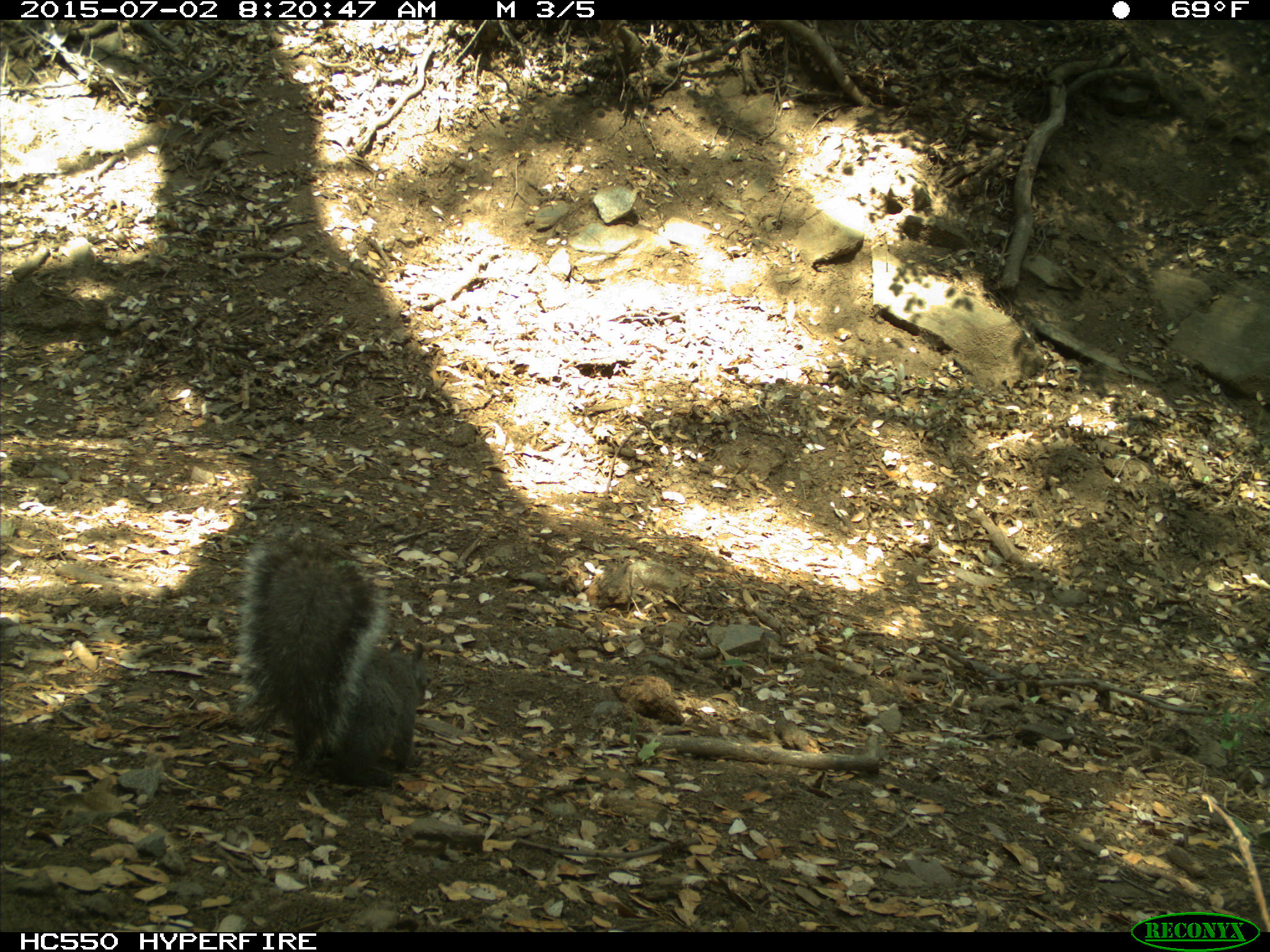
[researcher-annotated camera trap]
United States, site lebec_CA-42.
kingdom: Animalia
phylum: Chordata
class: Mammalia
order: Rodentia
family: Sciuridae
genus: Sciurus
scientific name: Sciurus carolinensis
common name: eastern gray squirrel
Sciurus carolinensis (eastern gray squirrel).